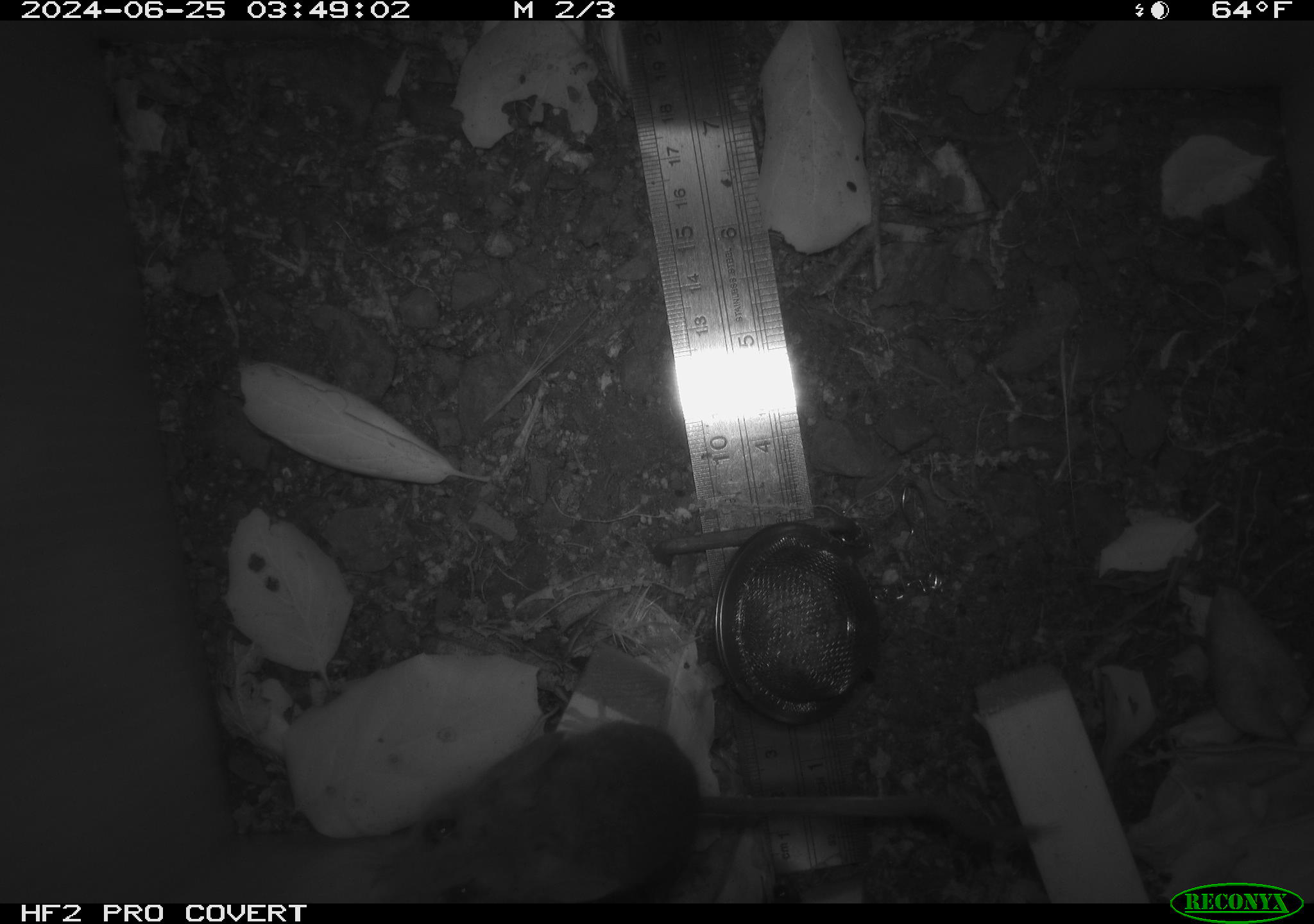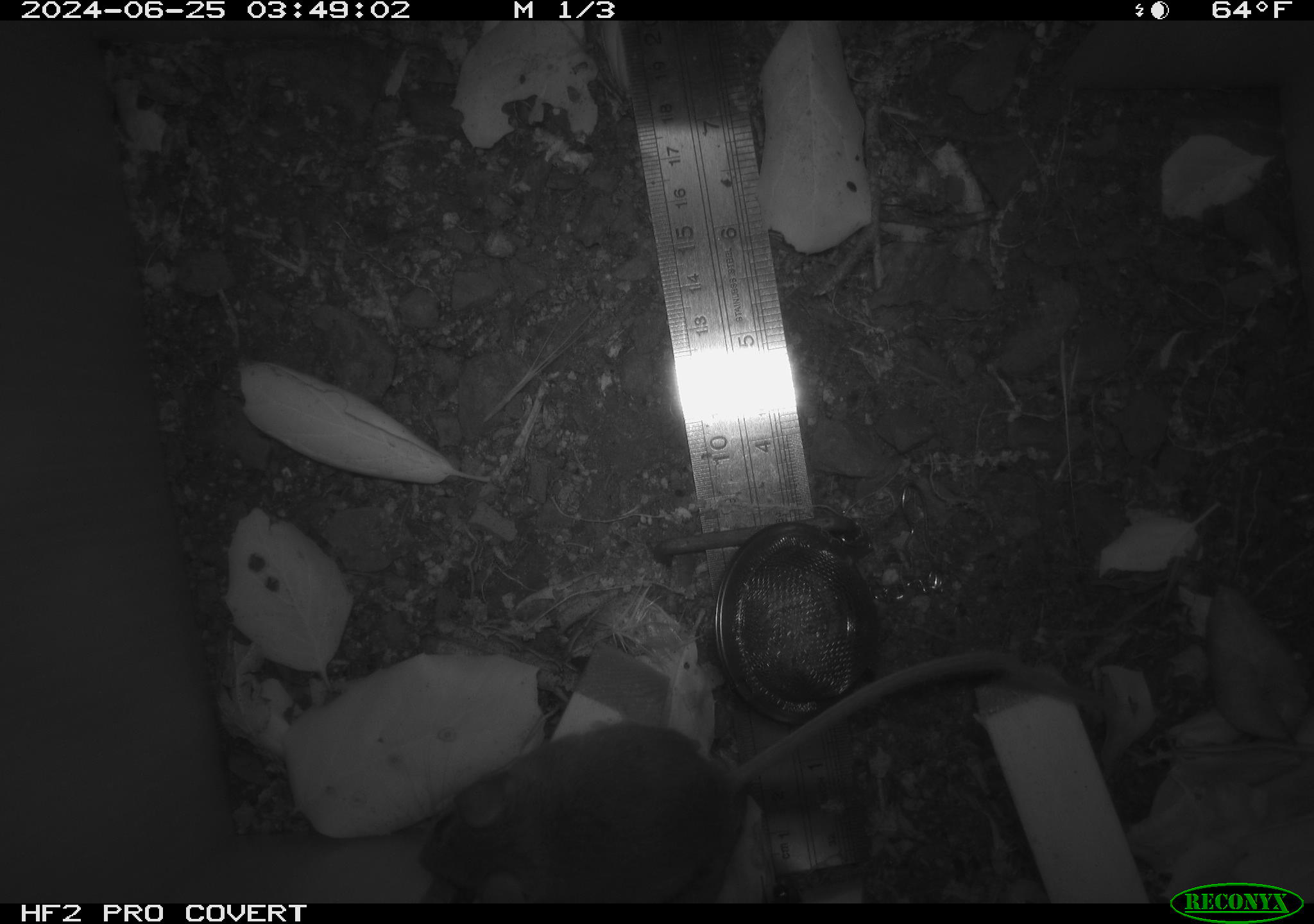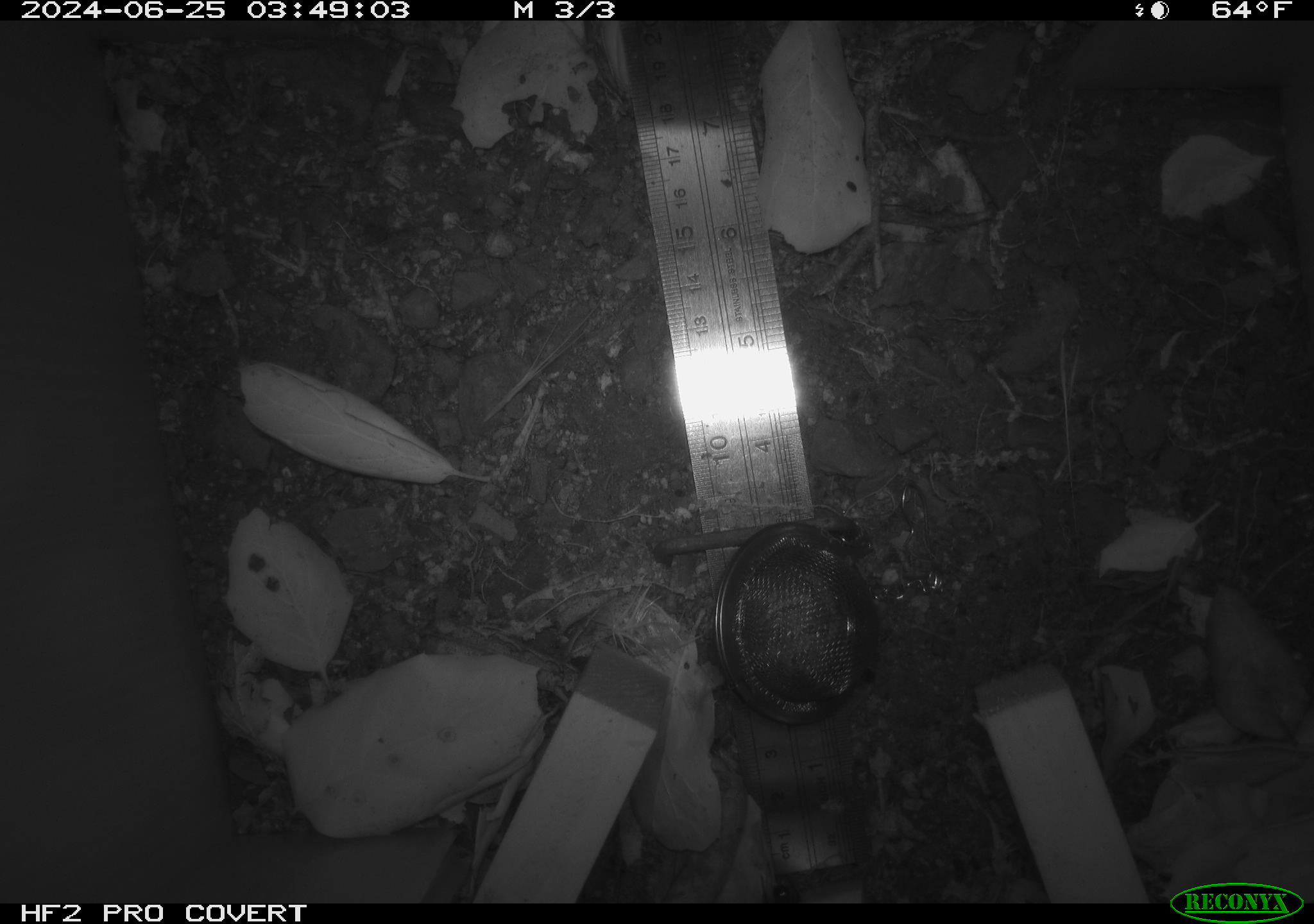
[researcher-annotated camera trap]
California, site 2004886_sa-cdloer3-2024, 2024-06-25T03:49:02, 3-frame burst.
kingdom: Animalia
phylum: Chordata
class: Mammalia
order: Rodentia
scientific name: Rodentia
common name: rodent